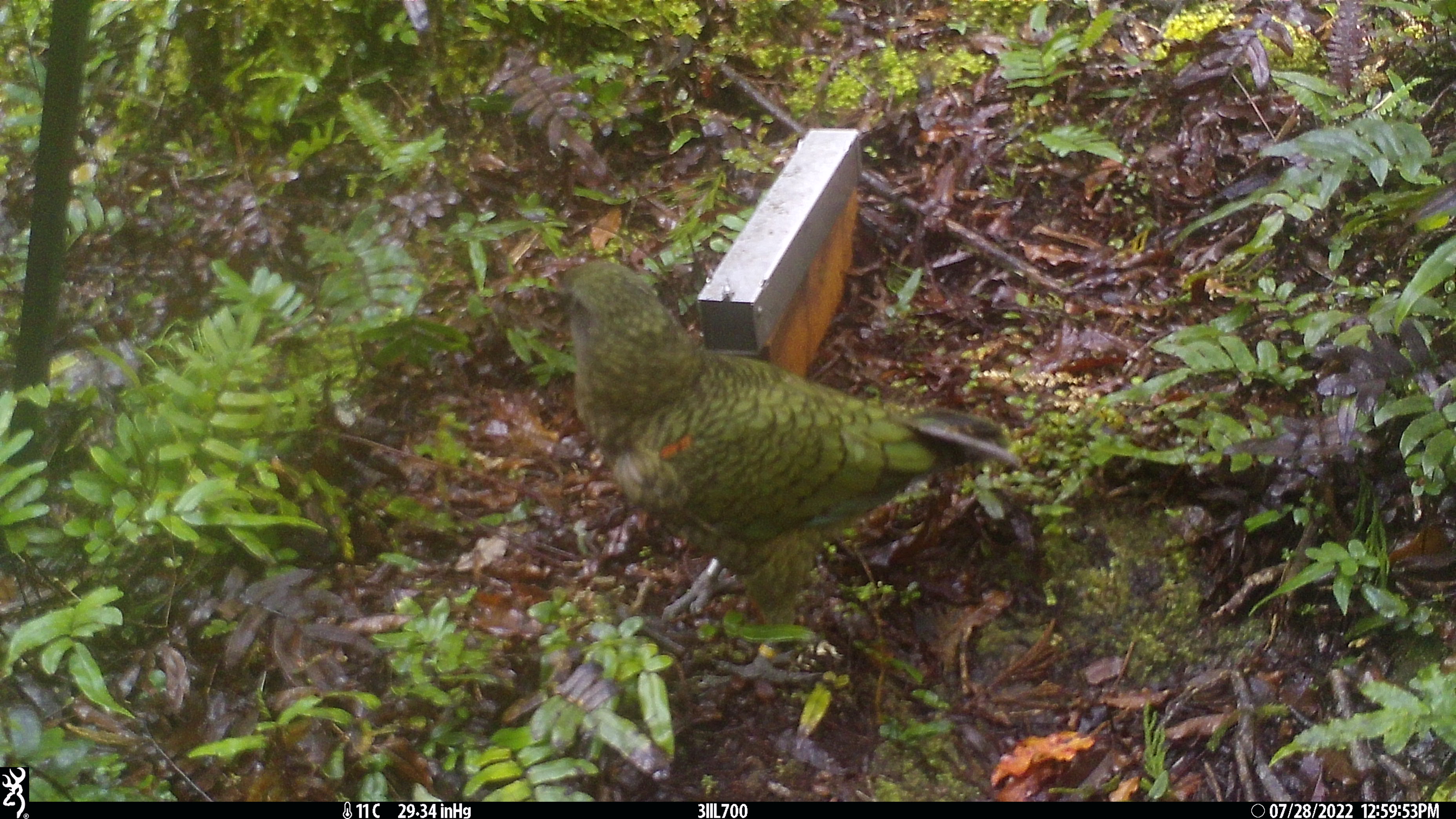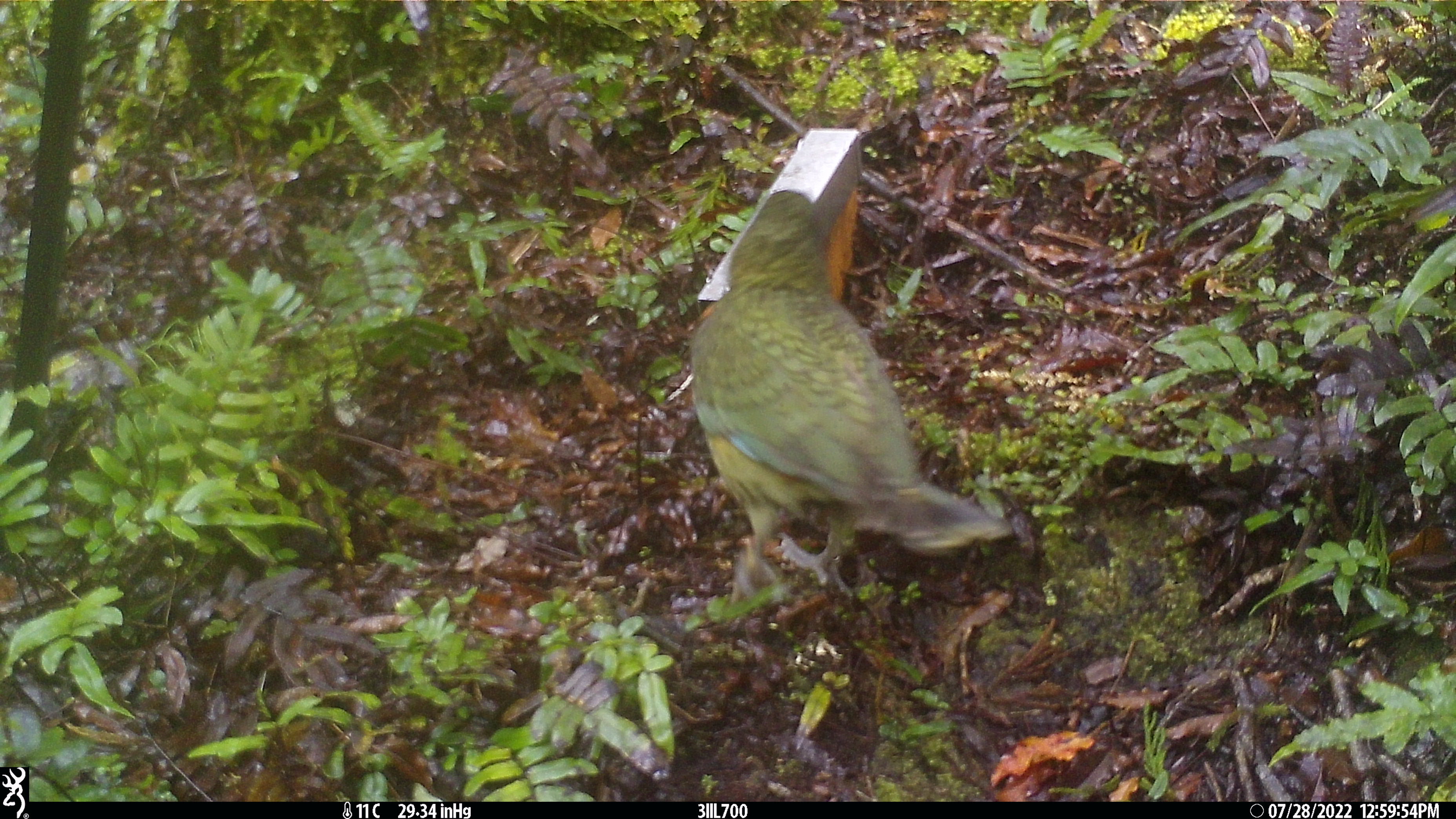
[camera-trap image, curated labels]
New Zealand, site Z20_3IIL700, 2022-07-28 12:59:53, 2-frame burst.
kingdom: Animalia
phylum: Chordata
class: Aves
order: Psittaciformes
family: Strigopidae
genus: Nestor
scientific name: Nestor notabilis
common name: kea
Kea (Nestor notabilis).